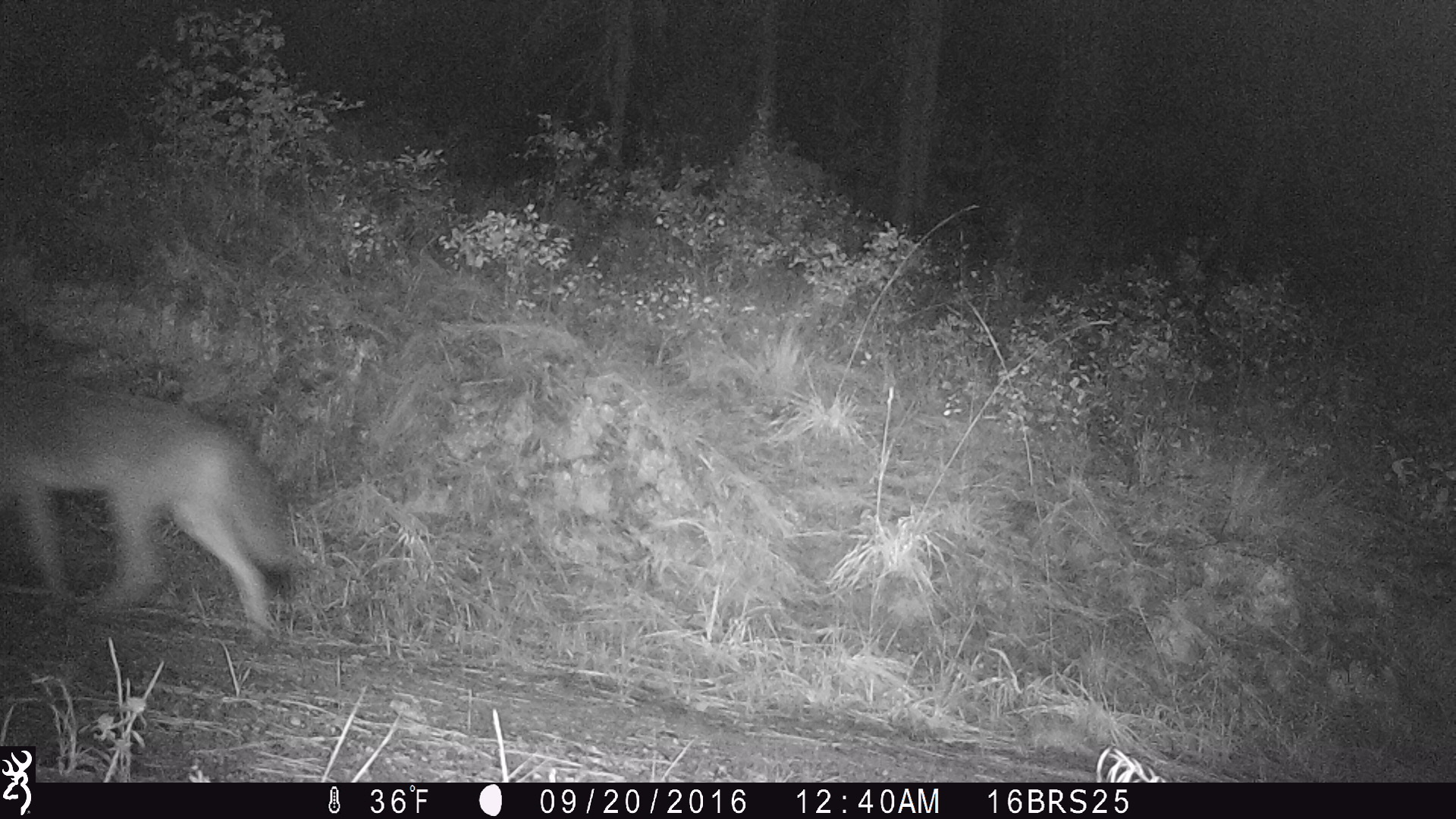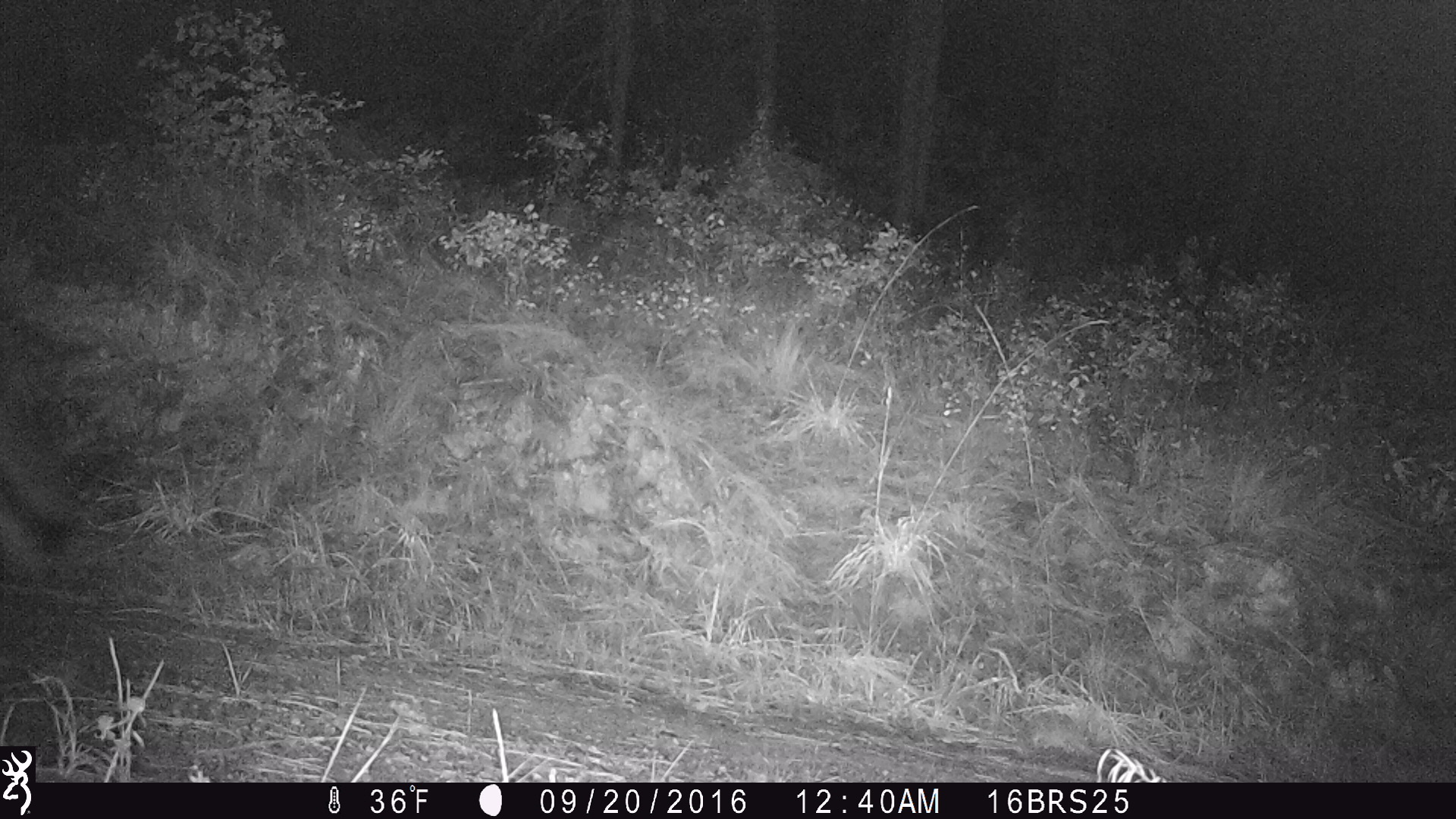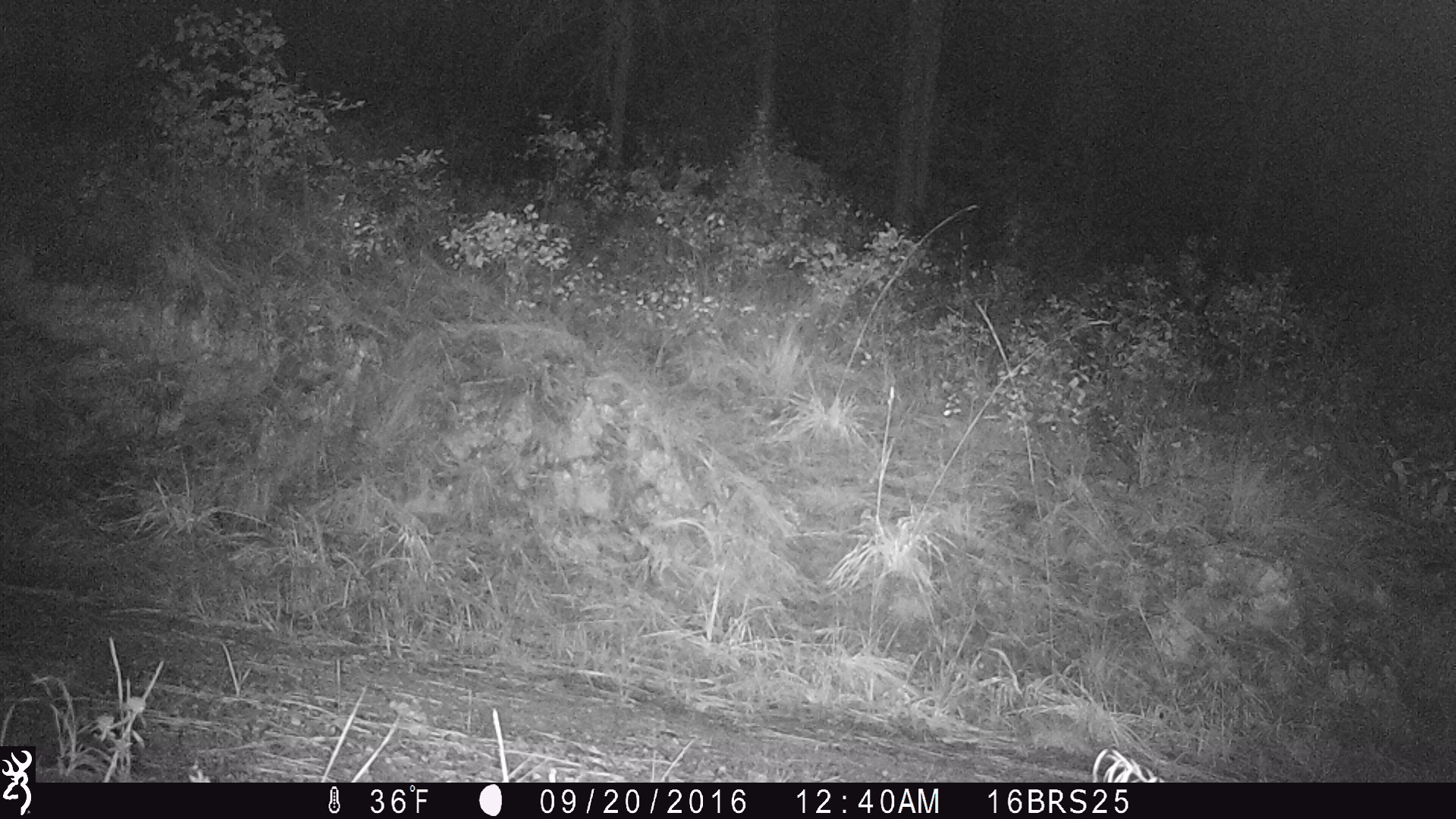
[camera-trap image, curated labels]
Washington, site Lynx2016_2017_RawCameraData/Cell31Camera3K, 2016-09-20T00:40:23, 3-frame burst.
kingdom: Animalia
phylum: Chordata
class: Mammalia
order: Carnivora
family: Canidae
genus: Canis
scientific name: Canis latrans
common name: coyote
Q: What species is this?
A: Canis latrans (coyote).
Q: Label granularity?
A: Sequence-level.